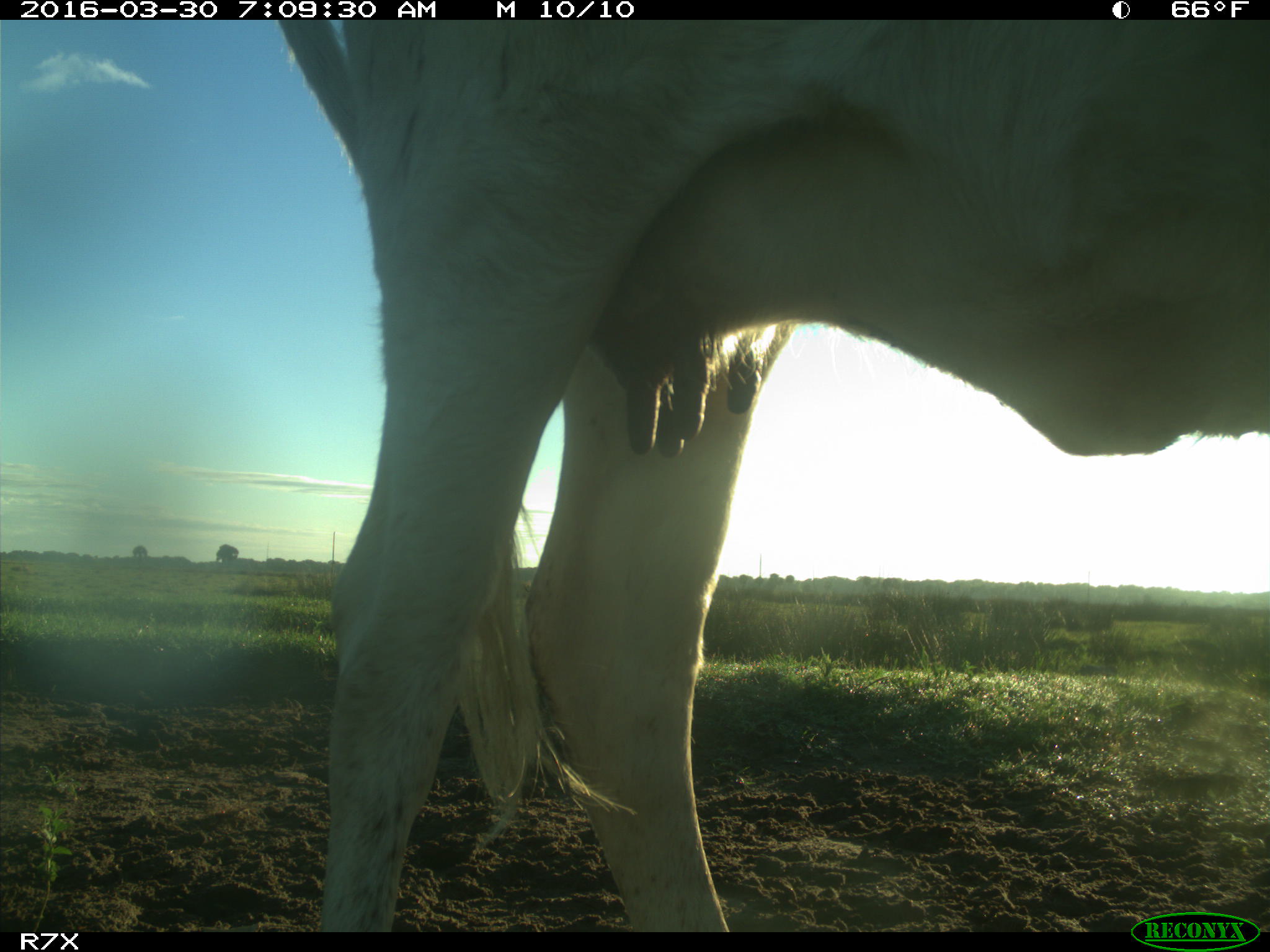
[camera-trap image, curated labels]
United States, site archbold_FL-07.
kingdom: Animalia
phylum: Chordata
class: Mammalia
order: Artiodactyla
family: Bovidae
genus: Bos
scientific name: Bos taurus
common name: domestic cow